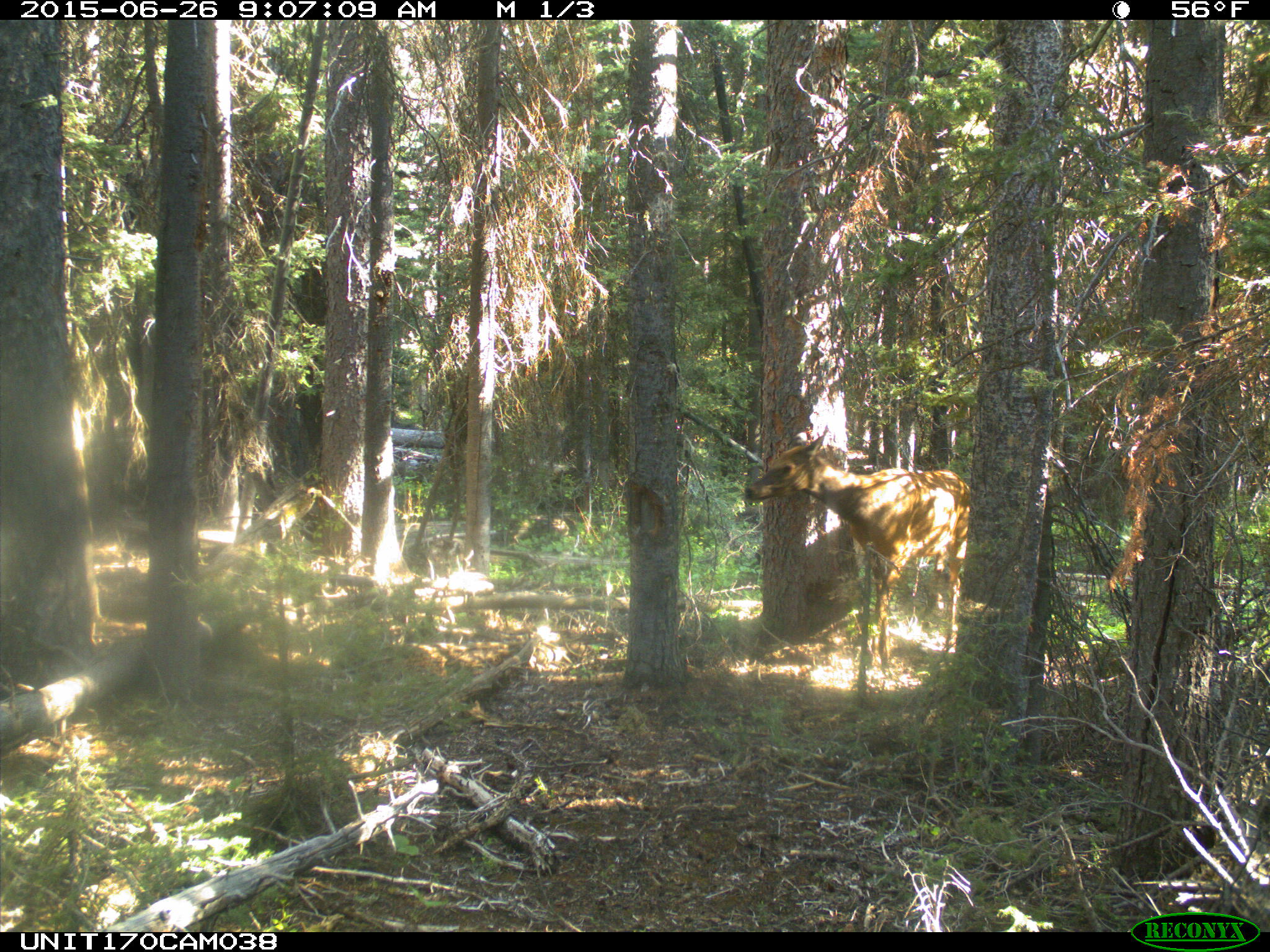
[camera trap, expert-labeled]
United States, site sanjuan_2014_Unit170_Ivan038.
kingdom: Animalia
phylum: Chordata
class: Mammalia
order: Artiodactyla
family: Cervidae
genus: Cervus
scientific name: Cervus elaphus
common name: red deer